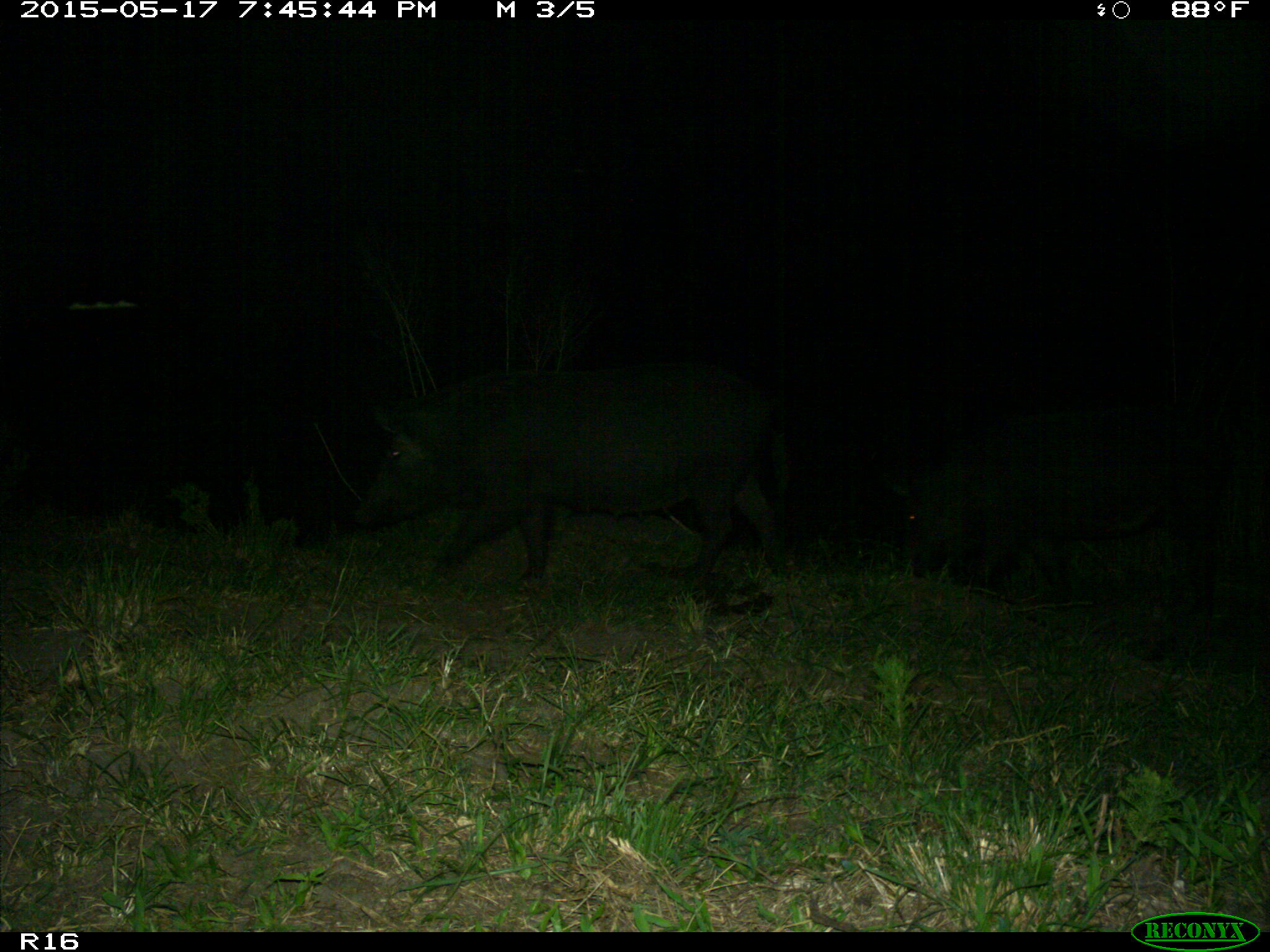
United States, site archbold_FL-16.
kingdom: Animalia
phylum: Chordata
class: Mammalia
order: Artiodactyla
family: Suidae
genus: Sus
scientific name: Sus scrofa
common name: wild boar